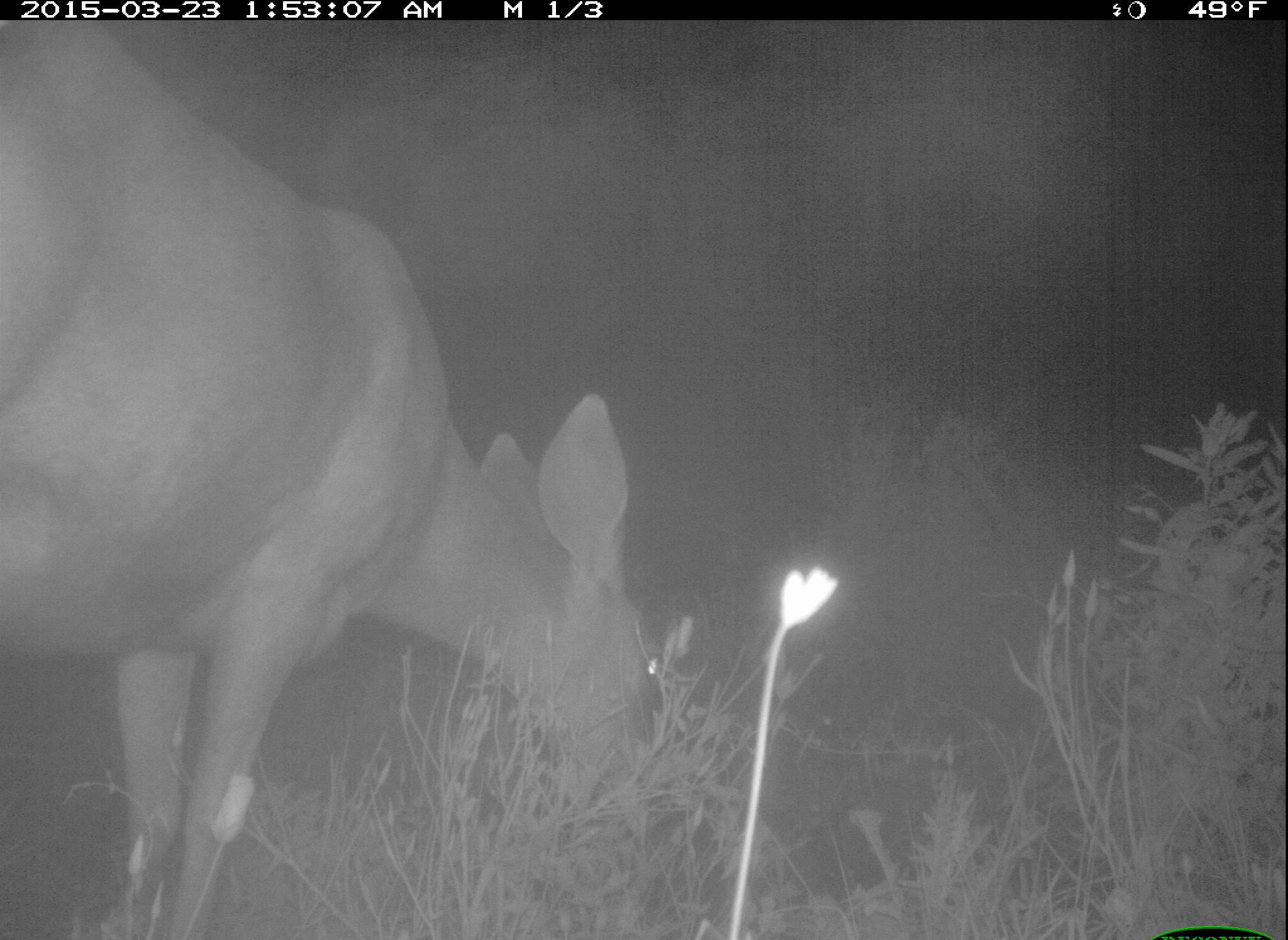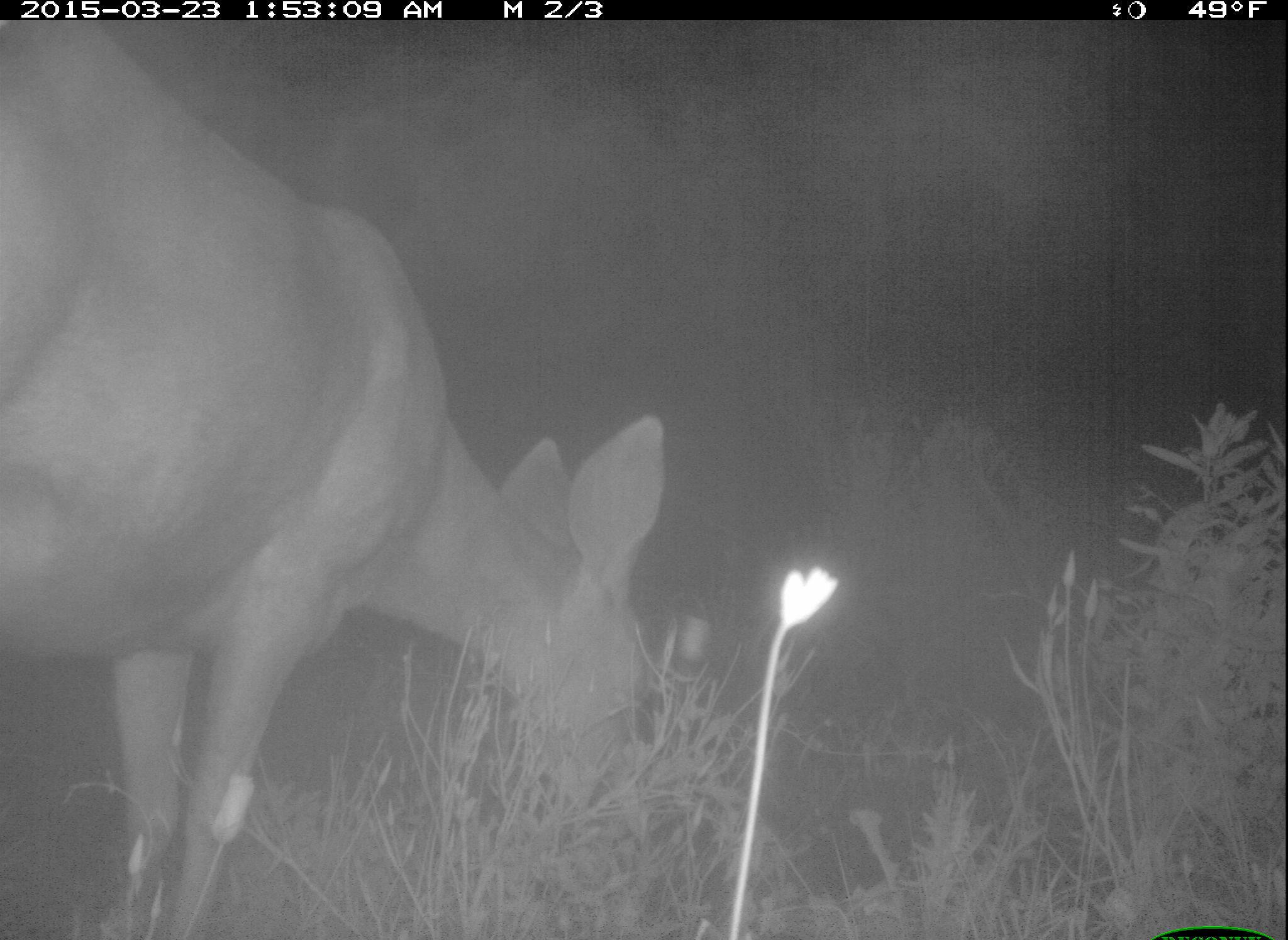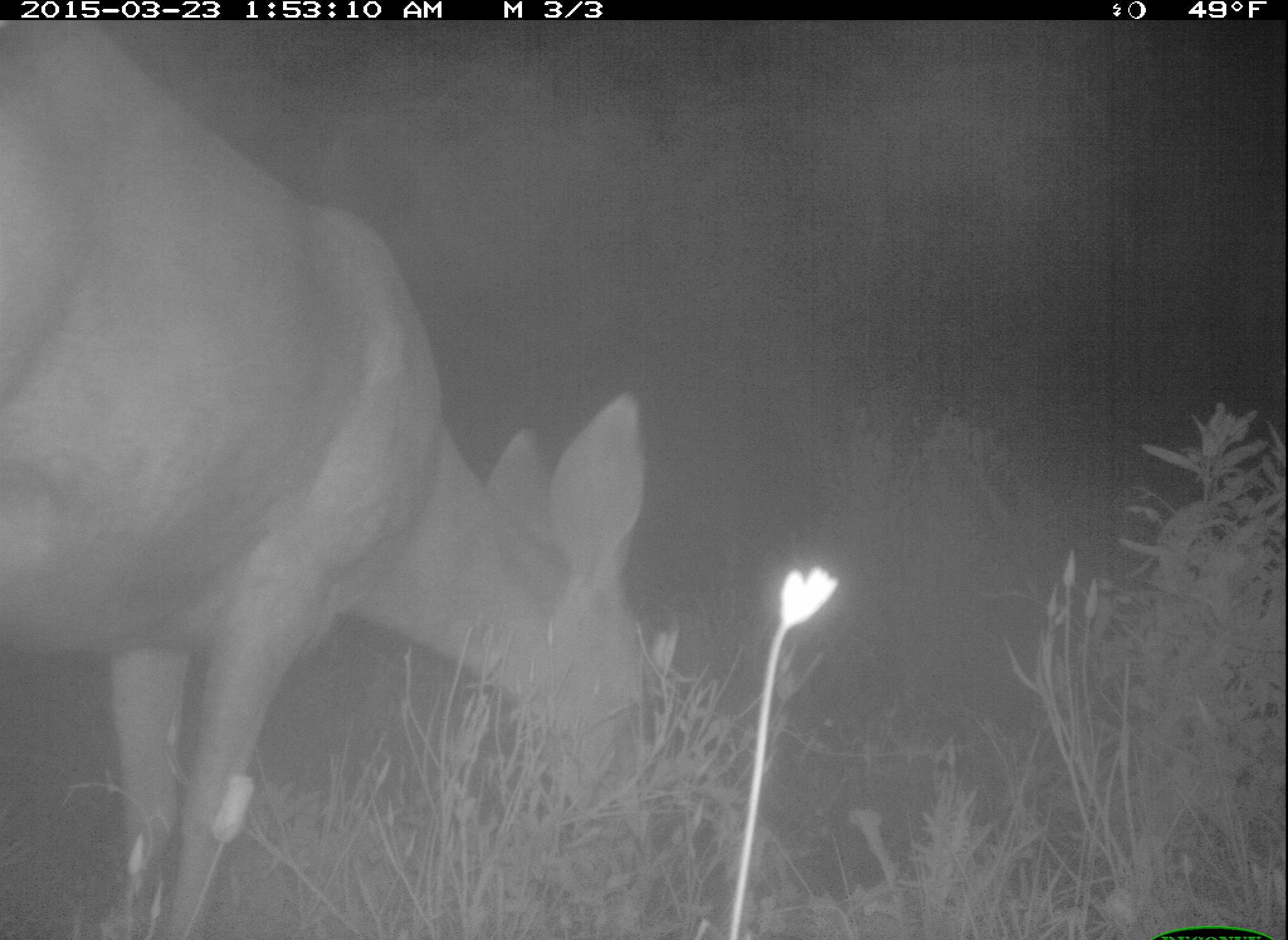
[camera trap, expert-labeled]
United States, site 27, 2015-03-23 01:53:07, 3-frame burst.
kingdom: Animalia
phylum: Chordata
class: Mammalia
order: Artiodactyla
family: Cervidae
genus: Odocoileus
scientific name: Odocoileus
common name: deer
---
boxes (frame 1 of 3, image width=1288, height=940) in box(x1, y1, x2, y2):
deer: box(2, 19, 671, 915)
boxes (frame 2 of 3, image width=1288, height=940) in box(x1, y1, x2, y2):
deer: box(4, 27, 708, 910)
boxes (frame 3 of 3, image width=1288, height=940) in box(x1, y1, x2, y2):
deer: box(4, 23, 668, 919)